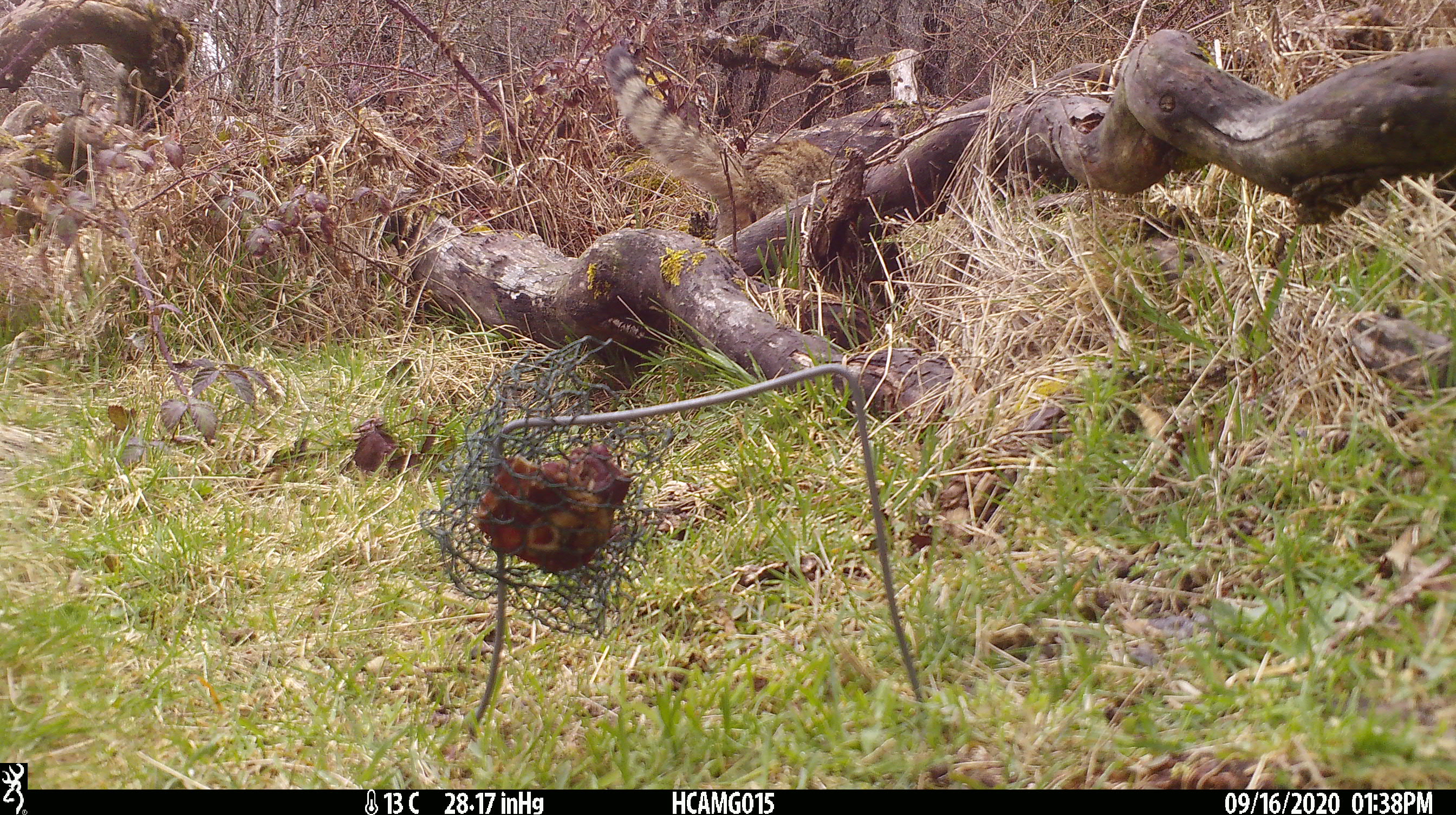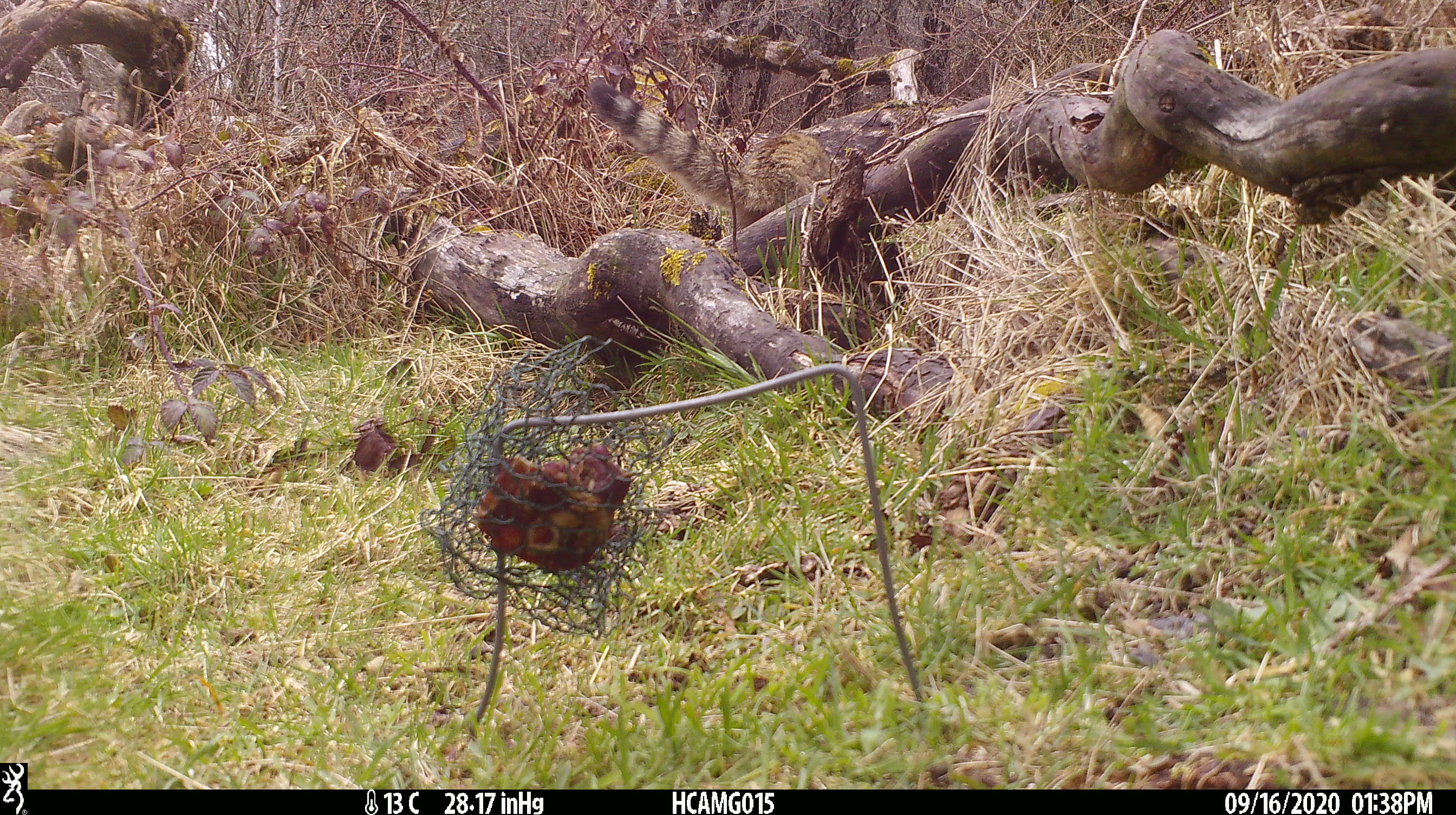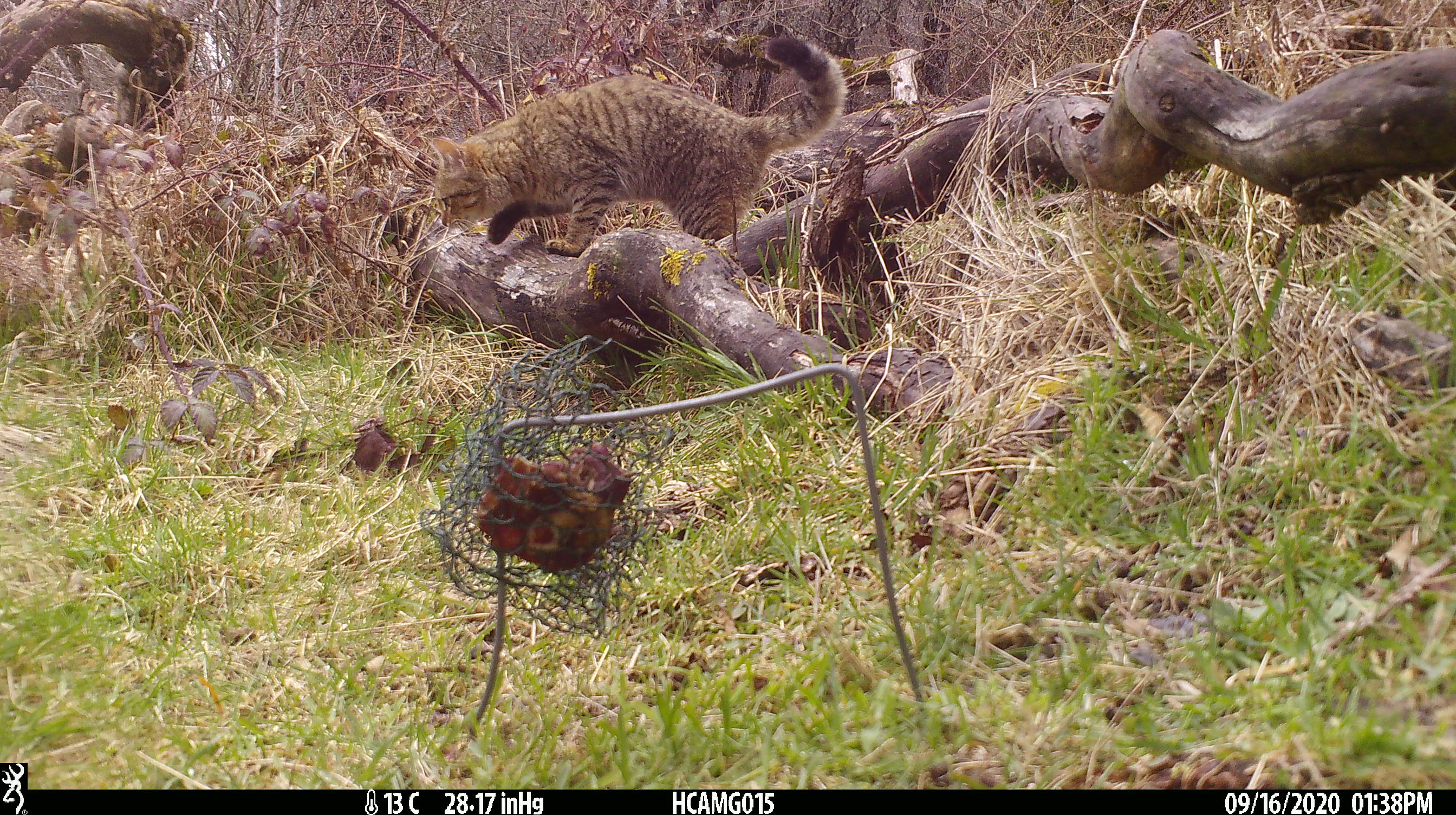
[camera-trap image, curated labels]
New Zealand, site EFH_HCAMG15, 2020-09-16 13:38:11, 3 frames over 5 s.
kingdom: Animalia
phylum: Chordata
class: Mammalia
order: Carnivora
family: Felidae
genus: Felis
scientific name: Felis catus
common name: domestic cat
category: cat